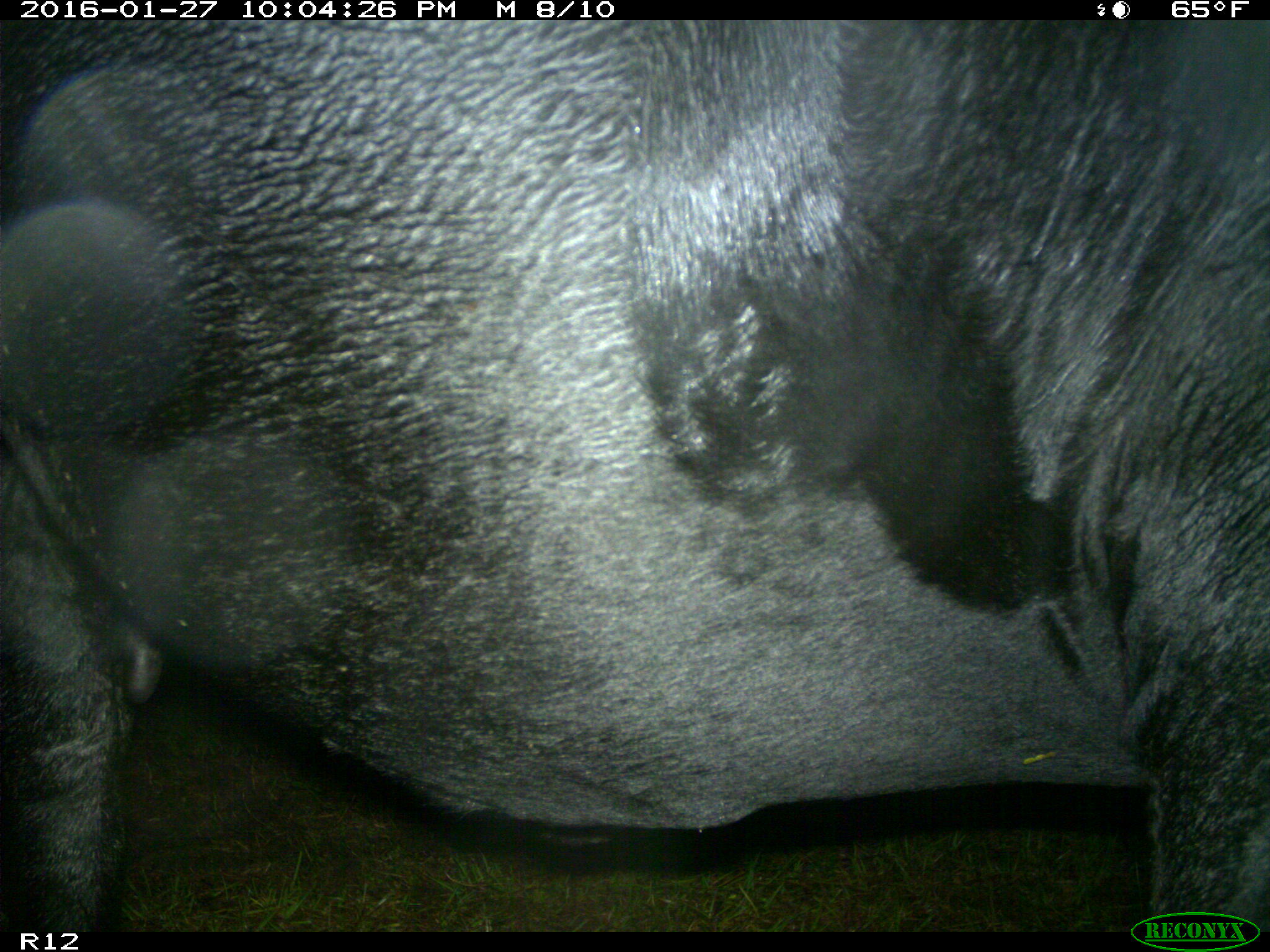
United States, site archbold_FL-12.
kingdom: Animalia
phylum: Chordata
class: Mammalia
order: Artiodactyla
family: Bovidae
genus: Bos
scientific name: Bos taurus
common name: domestic cow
Bos taurus (domestic cow).